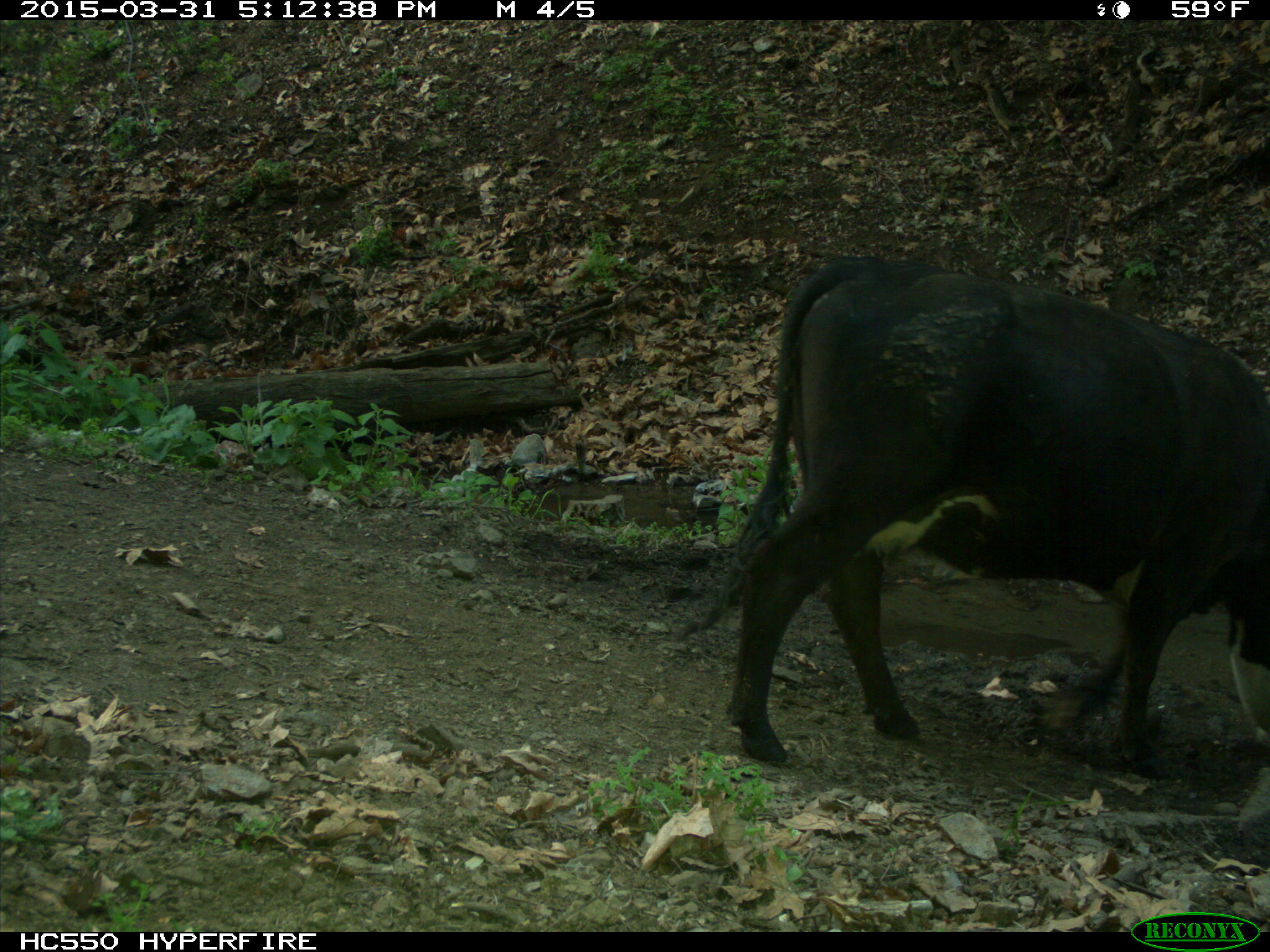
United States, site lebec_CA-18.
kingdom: Animalia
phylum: Chordata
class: Mammalia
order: Artiodactyla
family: Bovidae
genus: Bos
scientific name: Bos taurus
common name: domestic cow